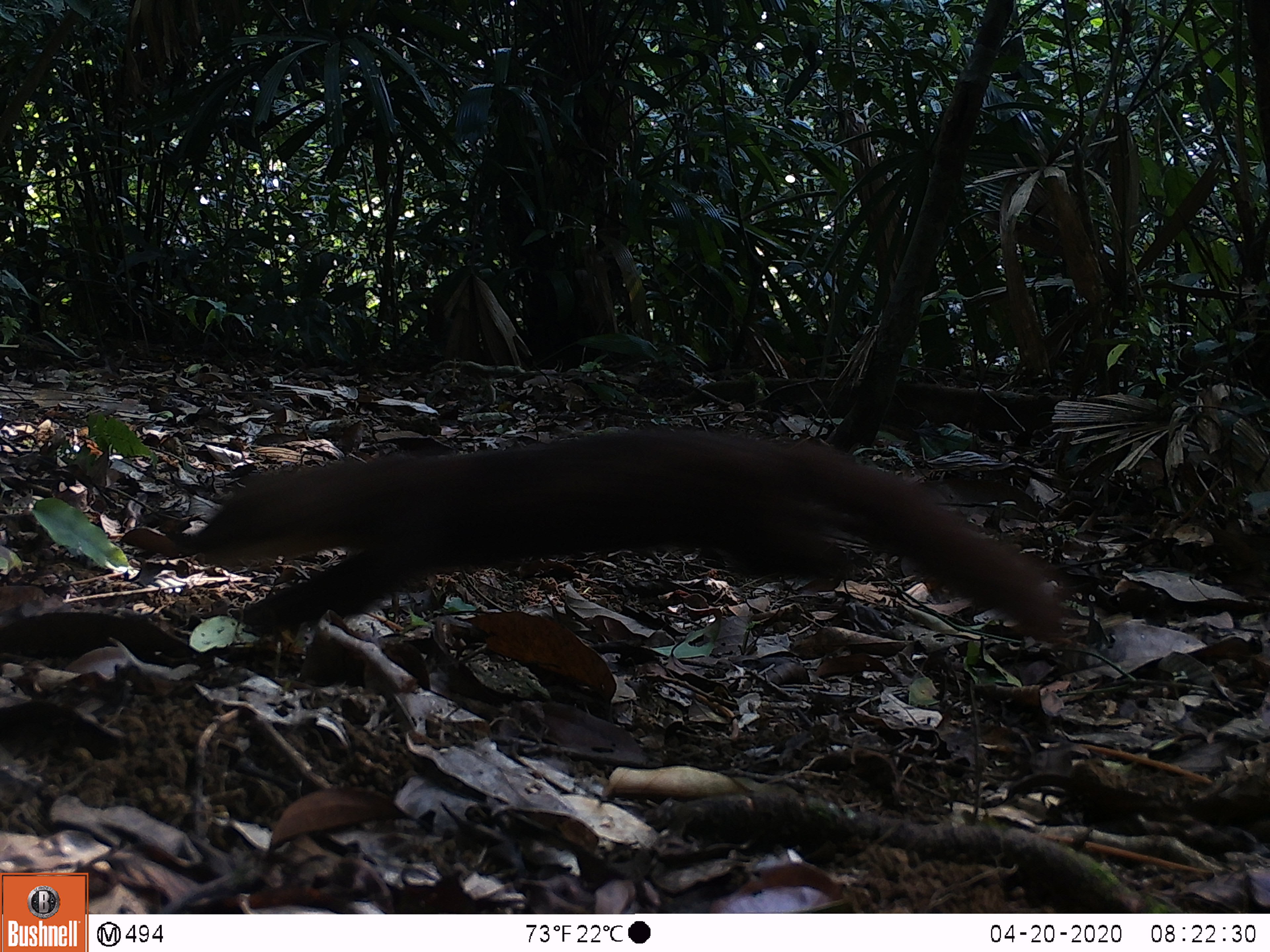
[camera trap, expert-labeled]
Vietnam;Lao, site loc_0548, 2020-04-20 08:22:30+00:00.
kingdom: Animalia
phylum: Chordata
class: Mammalia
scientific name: Mammalia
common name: mammal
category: unidentified small mammal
Unidentified small mammal (mammal) (Mammalia). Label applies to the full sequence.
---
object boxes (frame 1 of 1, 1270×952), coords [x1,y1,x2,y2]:
unidentified small mammal: [181,427,1072,646]